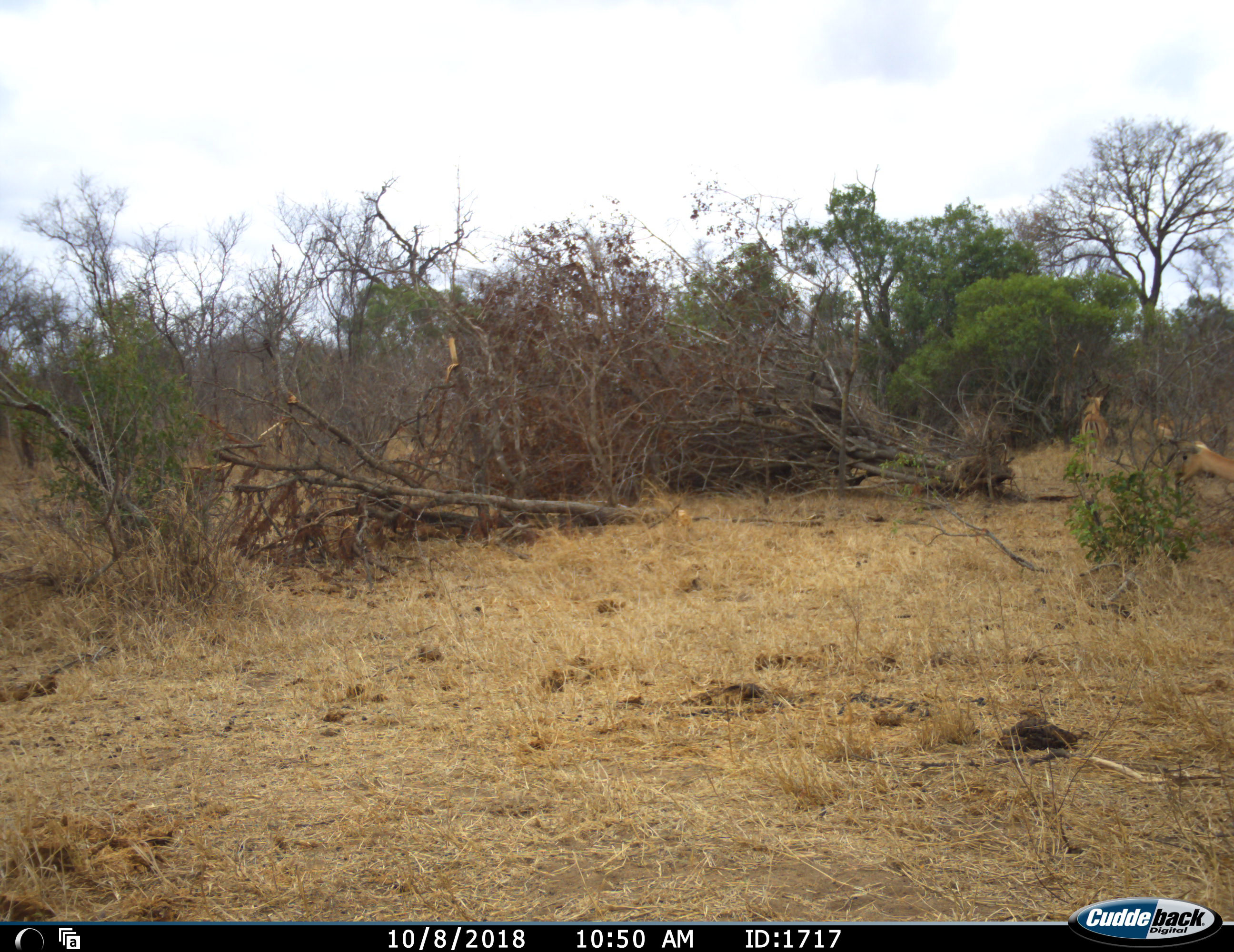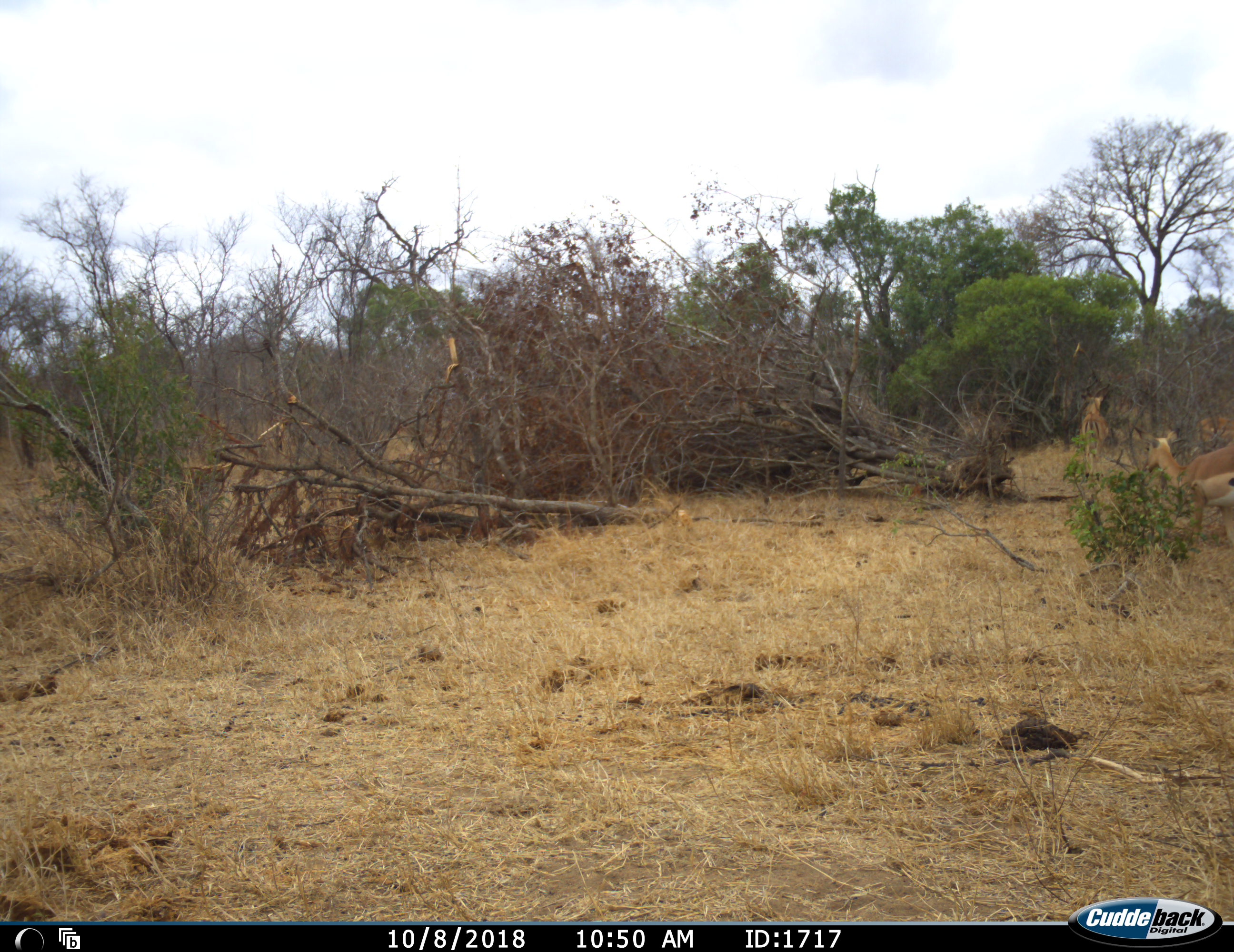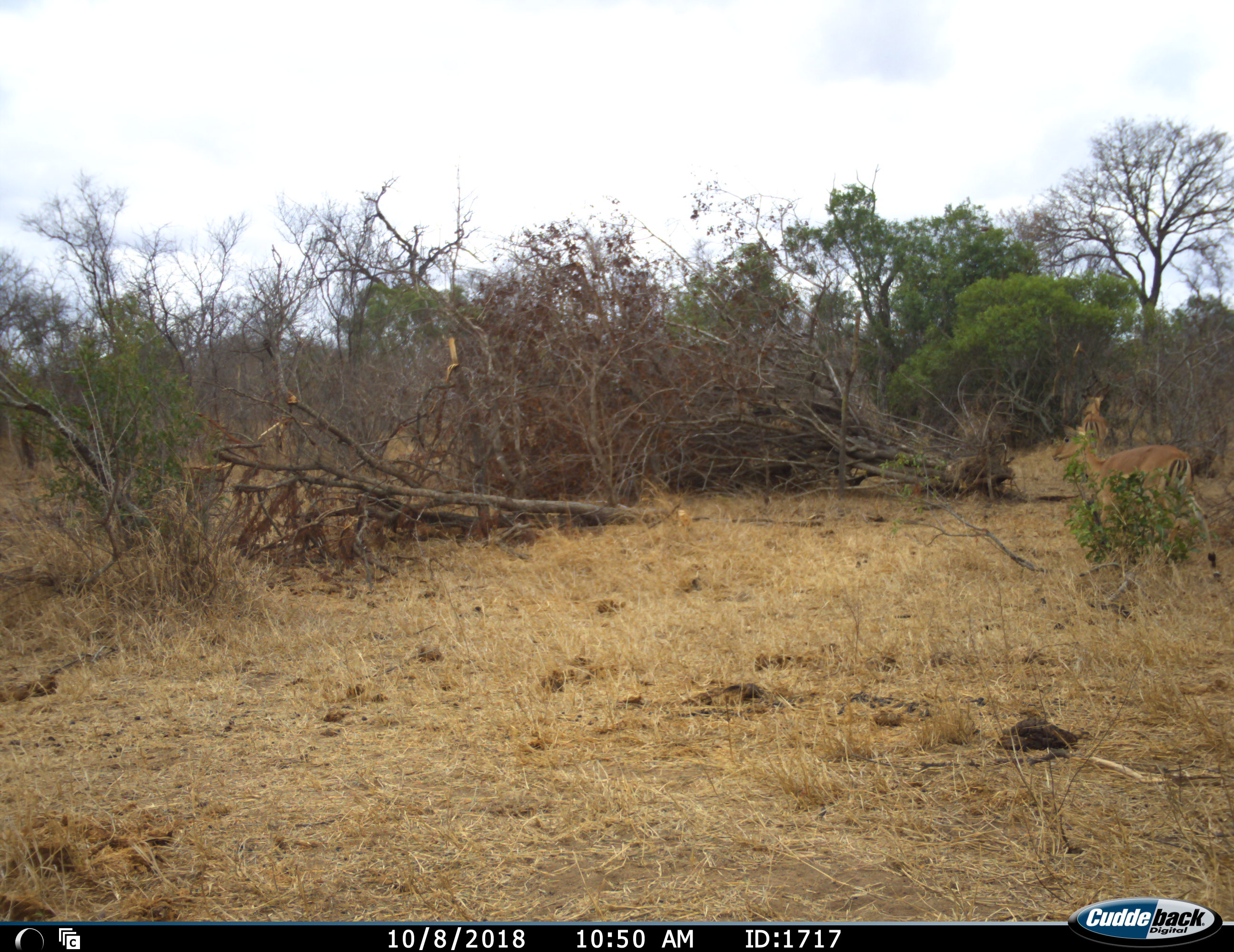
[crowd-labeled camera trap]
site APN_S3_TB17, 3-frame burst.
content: unidentified animal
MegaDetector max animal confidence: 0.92